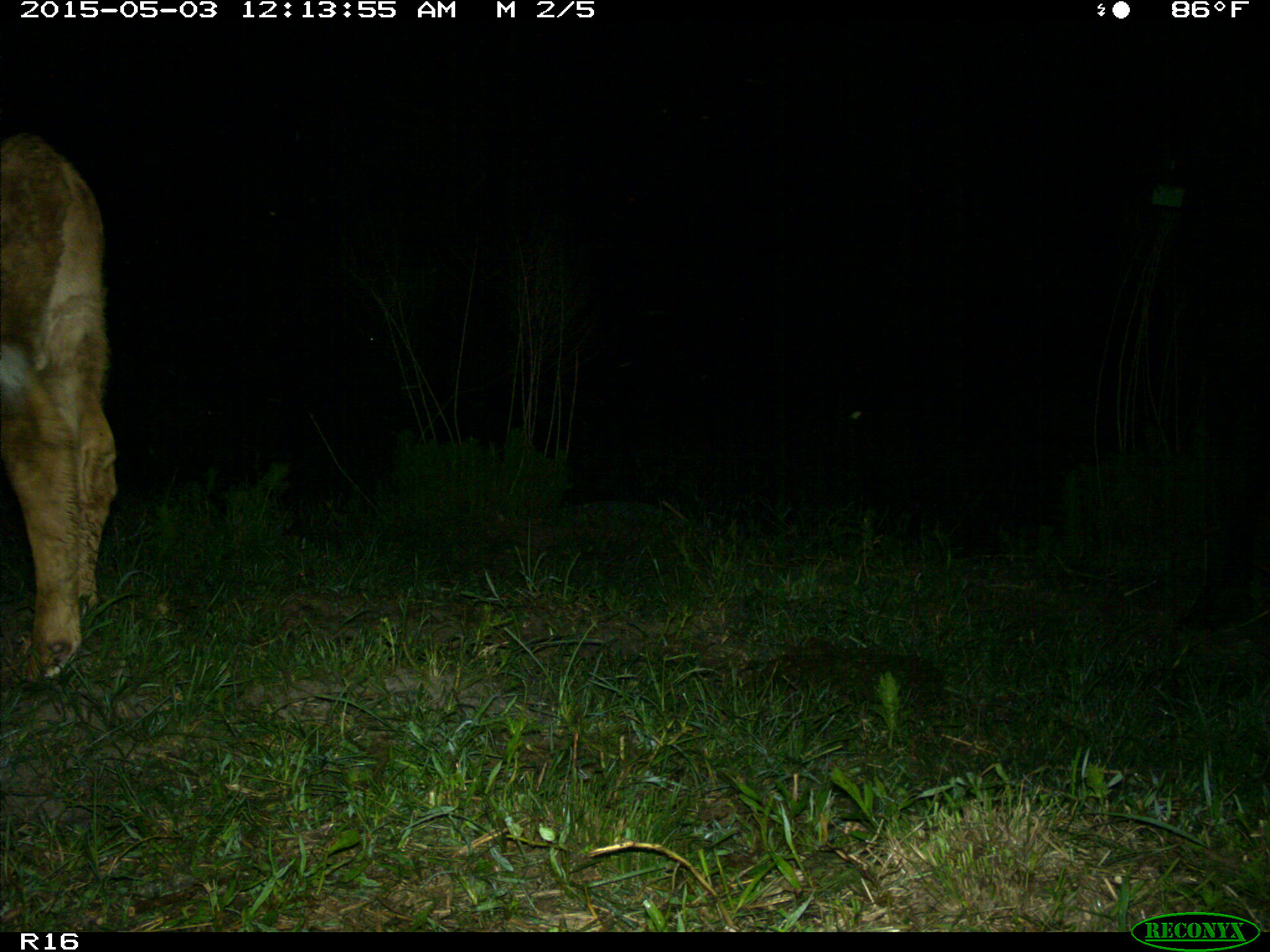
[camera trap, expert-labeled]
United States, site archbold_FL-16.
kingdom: Animalia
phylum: Chordata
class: Mammalia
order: Artiodactyla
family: Bovidae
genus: Bos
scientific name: Bos taurus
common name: domestic cow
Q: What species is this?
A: Bos taurus (domestic cow).